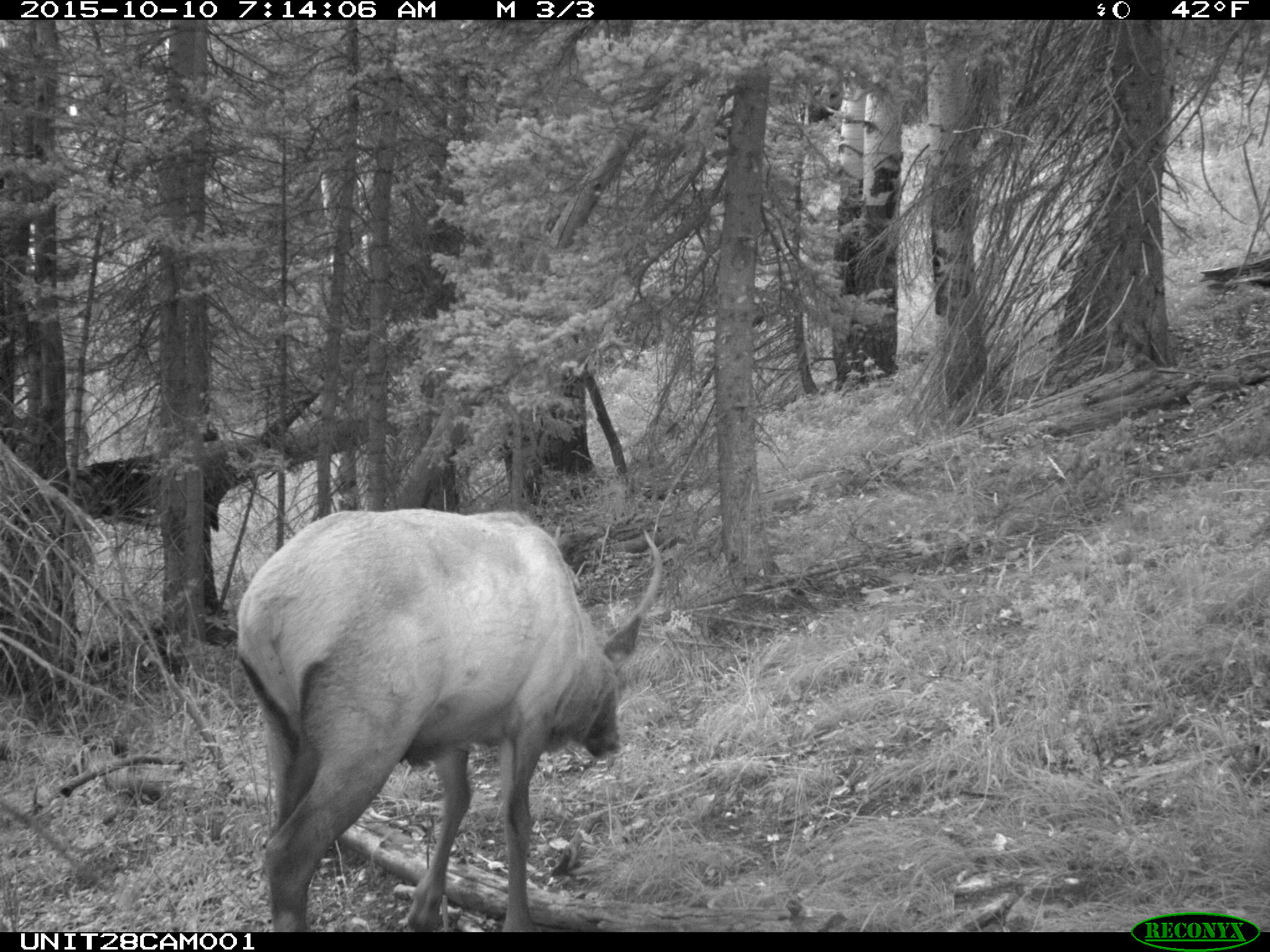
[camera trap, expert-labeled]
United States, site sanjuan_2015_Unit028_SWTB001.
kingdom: Animalia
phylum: Chordata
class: Mammalia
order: Artiodactyla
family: Cervidae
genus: Cervus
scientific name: Cervus elaphus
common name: red deer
Cervus elaphus (red deer).